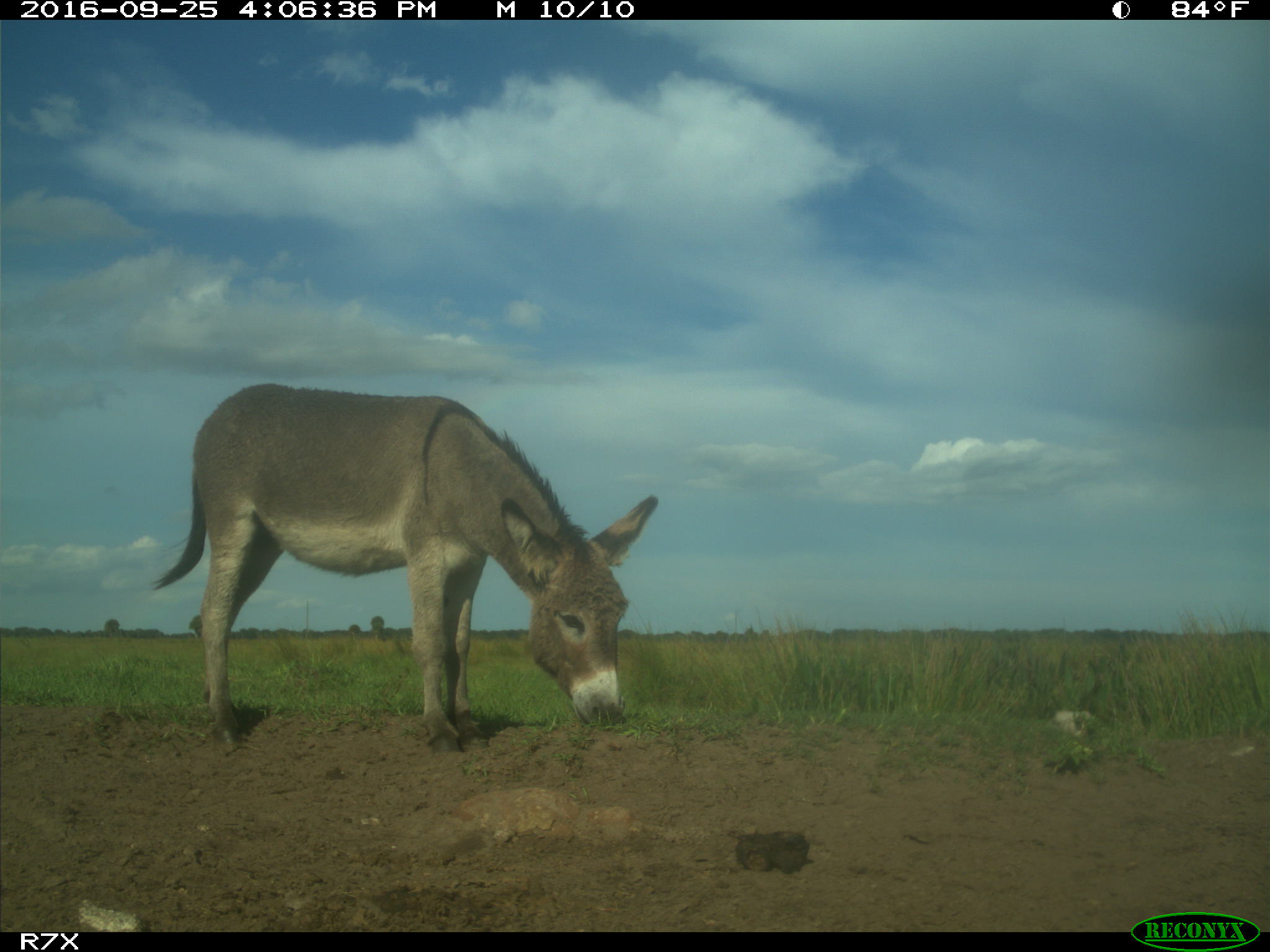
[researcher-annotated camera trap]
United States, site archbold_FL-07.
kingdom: Animalia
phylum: Chordata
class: Mammalia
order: Perissodactyla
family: Equidae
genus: Equus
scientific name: Equus africanus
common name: african wild ass